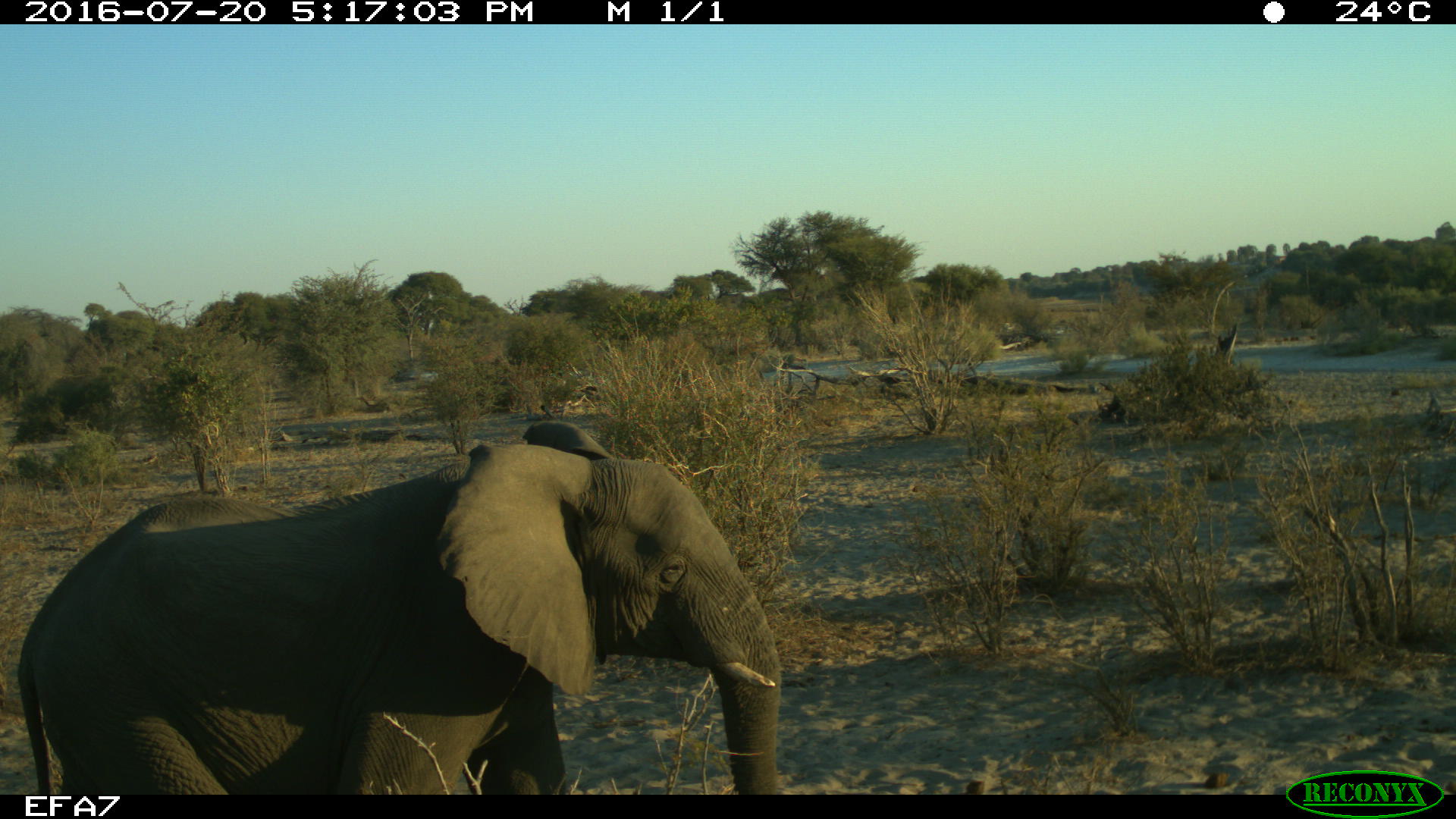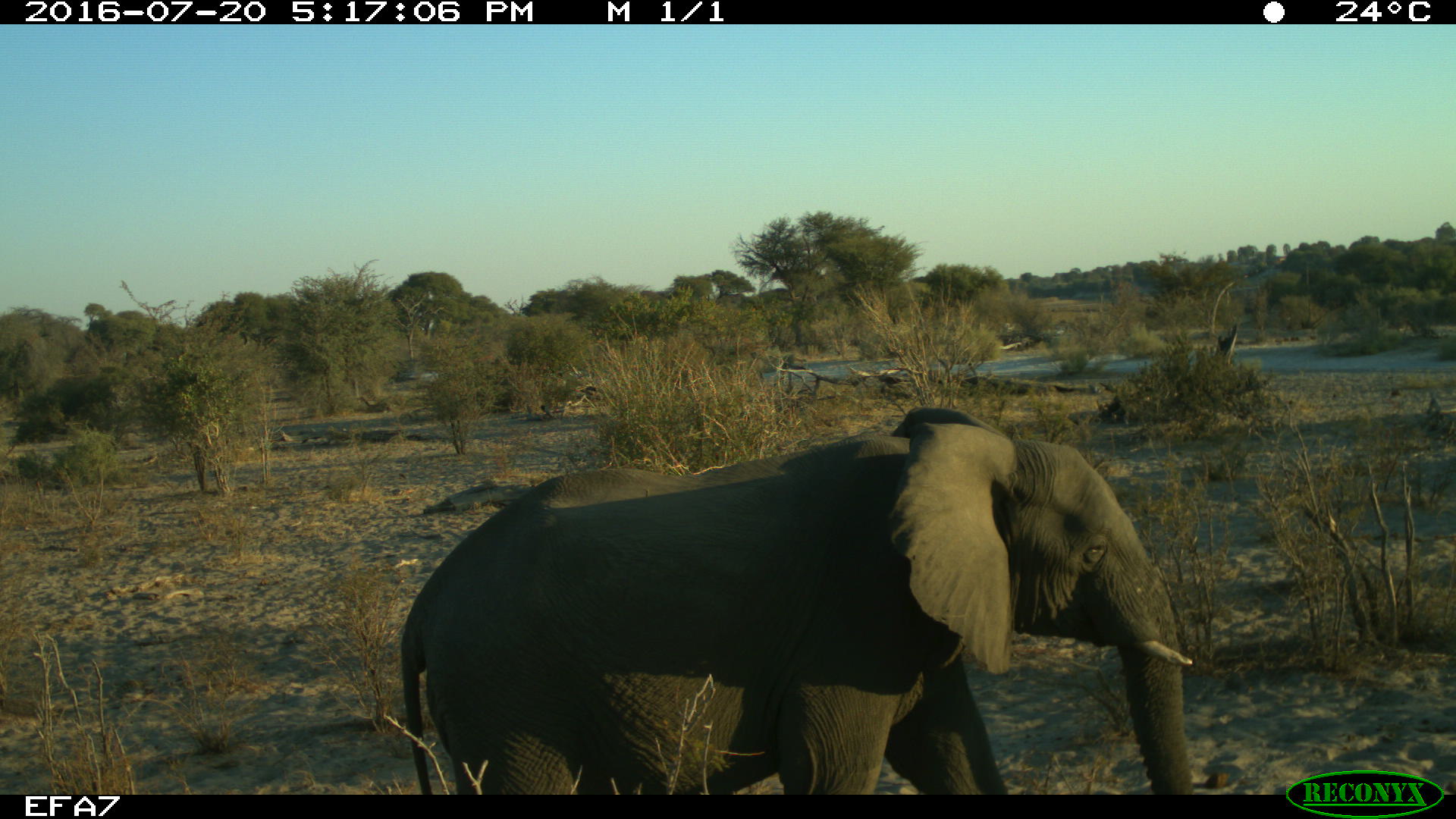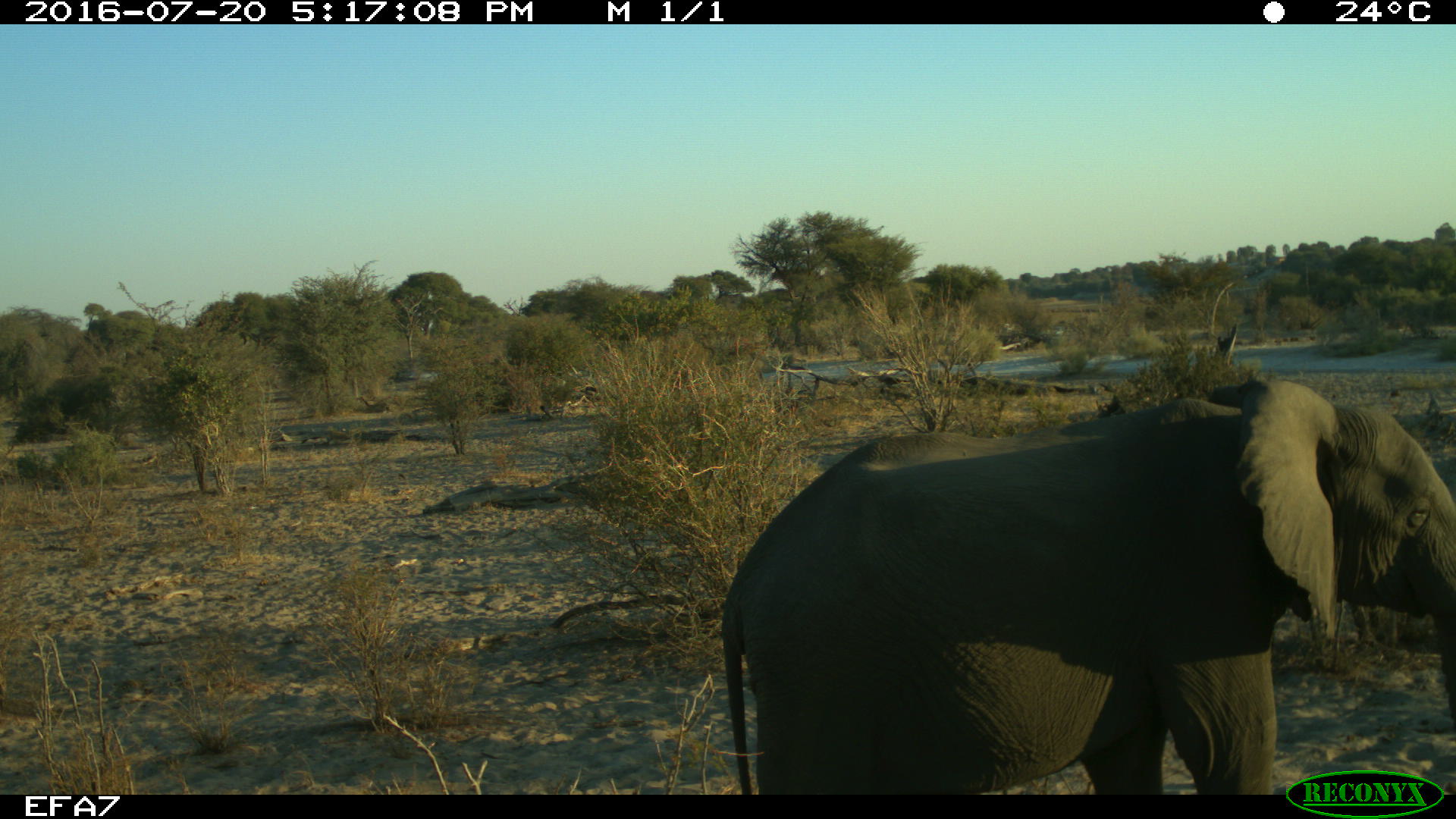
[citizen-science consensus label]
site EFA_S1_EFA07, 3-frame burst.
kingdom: Animalia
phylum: Chordata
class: Mammalia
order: Proboscidea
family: Elephantidae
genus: Loxodonta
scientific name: Loxodonta africana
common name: african bush elephant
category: elephant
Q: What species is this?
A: Elephant (african bush elephant) (Loxodonta africana).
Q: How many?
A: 1.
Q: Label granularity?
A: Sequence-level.